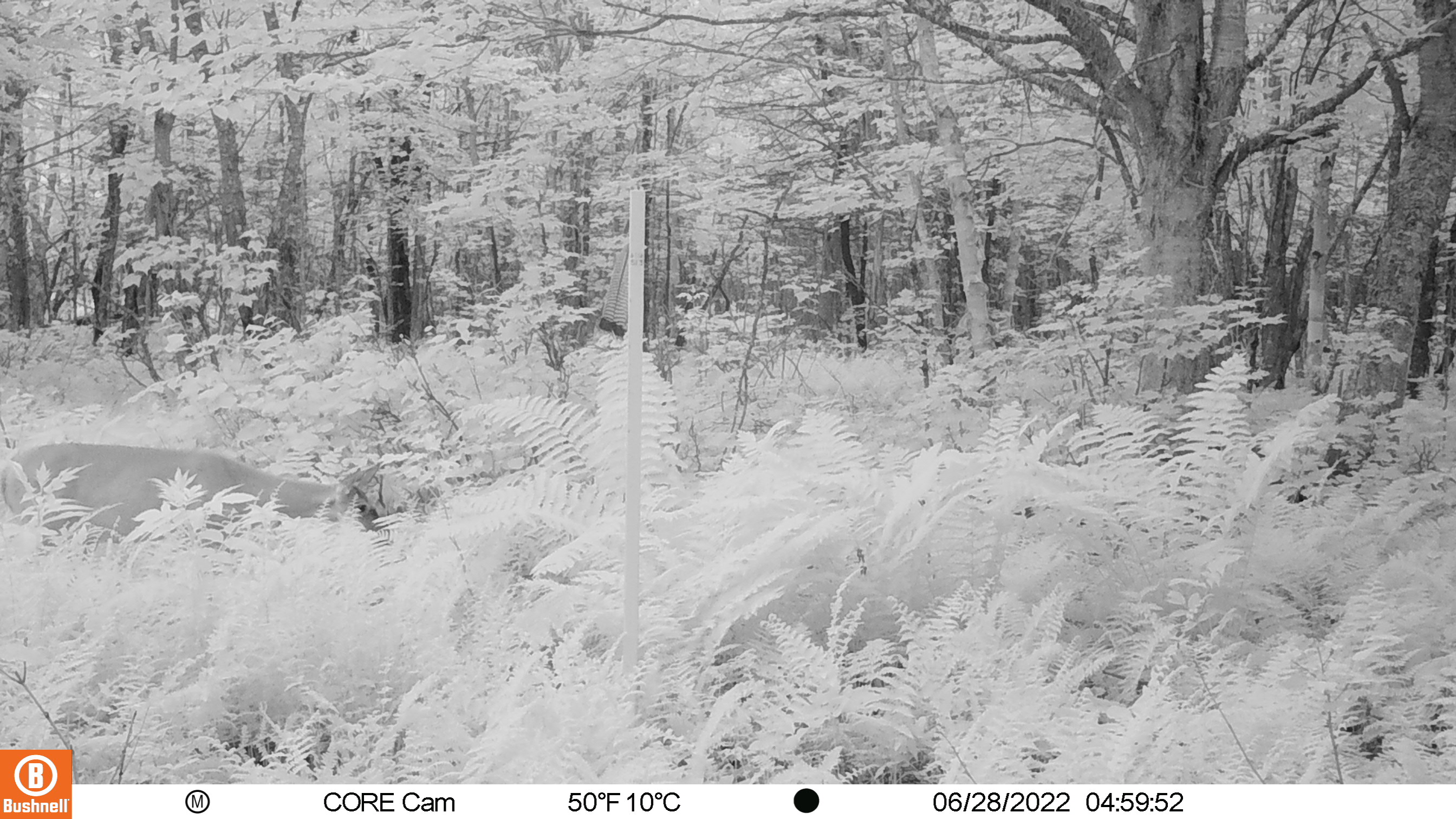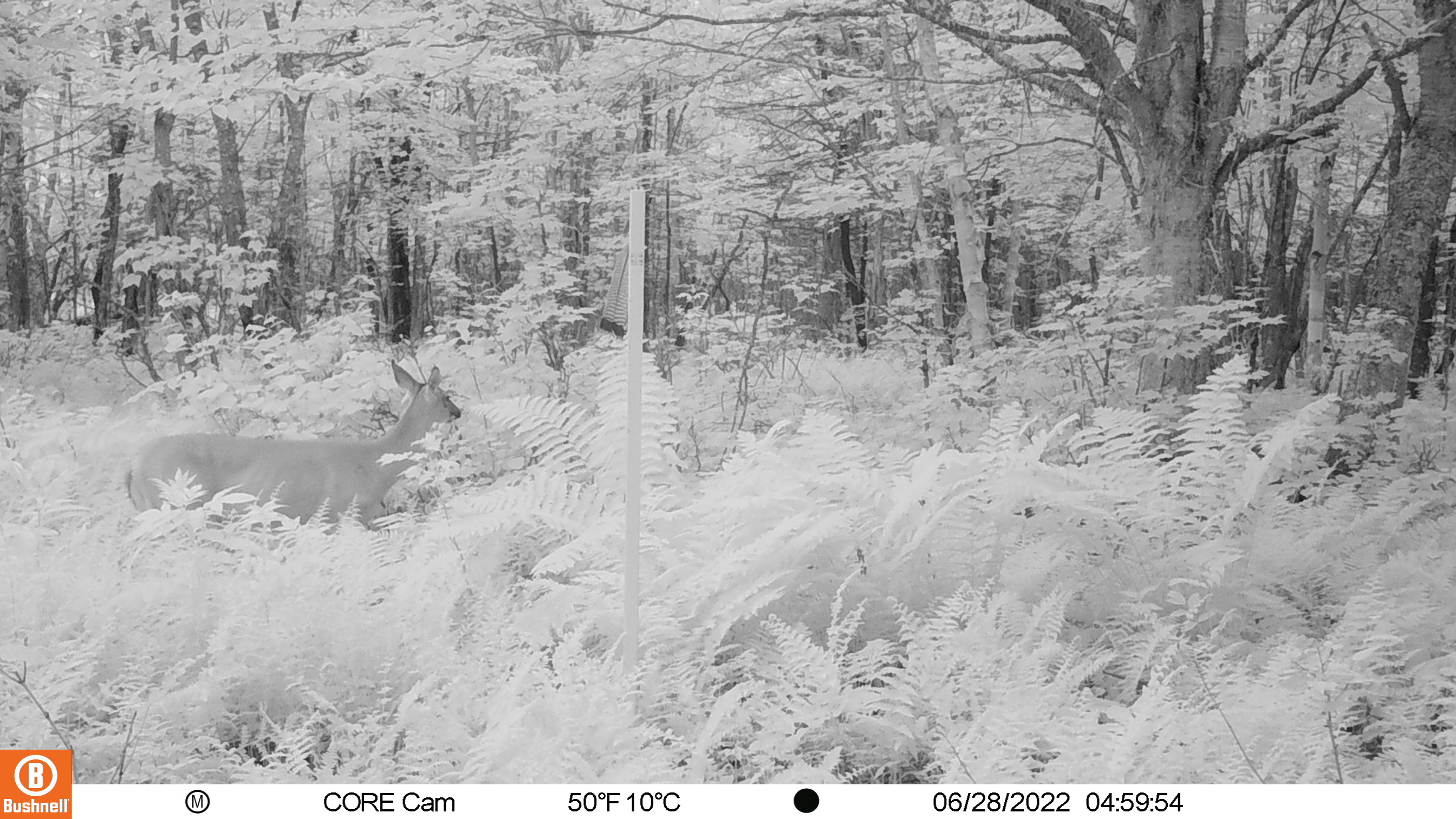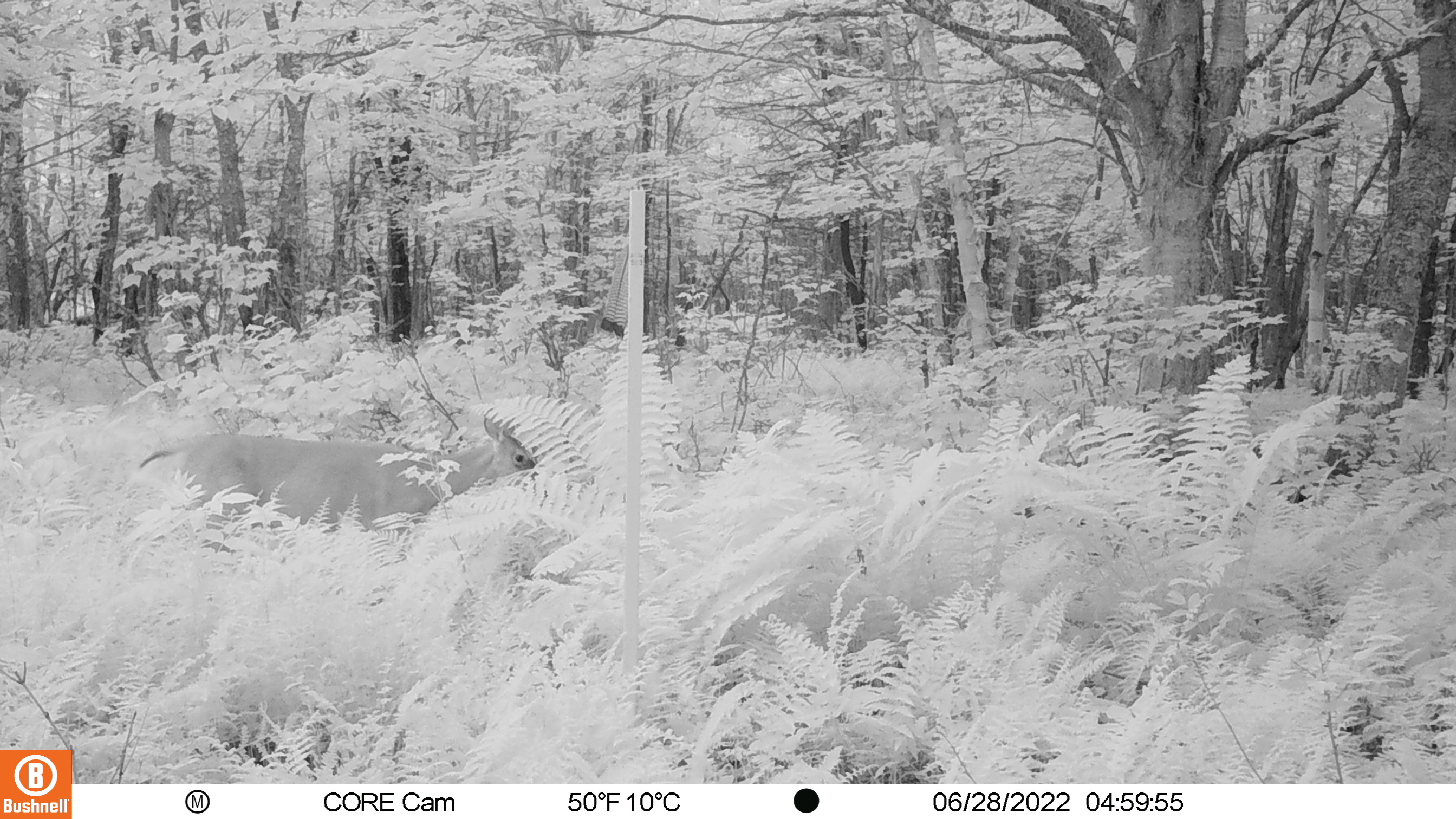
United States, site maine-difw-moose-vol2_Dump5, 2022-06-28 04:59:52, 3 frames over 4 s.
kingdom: Animalia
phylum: Chordata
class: Mammalia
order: Artiodactyla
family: Cervidae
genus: Odocoileus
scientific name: Odocoileus virginianus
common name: white-tailed deer